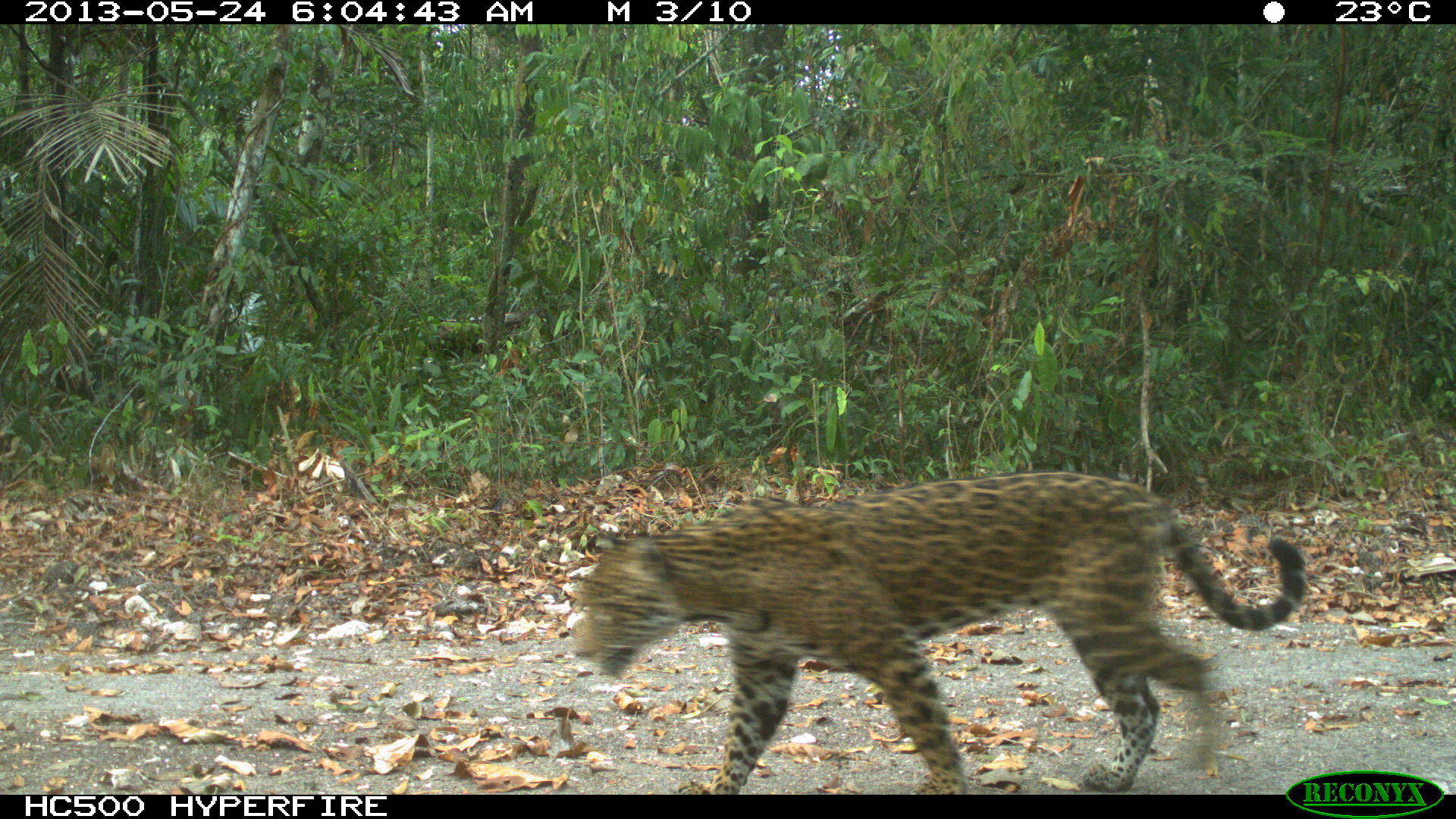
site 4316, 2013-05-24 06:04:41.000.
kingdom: Animalia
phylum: Chordata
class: Mammalia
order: Carnivora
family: Felidae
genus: Panthera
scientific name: Panthera onca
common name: jaguar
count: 1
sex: female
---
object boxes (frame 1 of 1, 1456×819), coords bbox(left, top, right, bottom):
panthera onca: bbox(570, 471, 1303, 794)